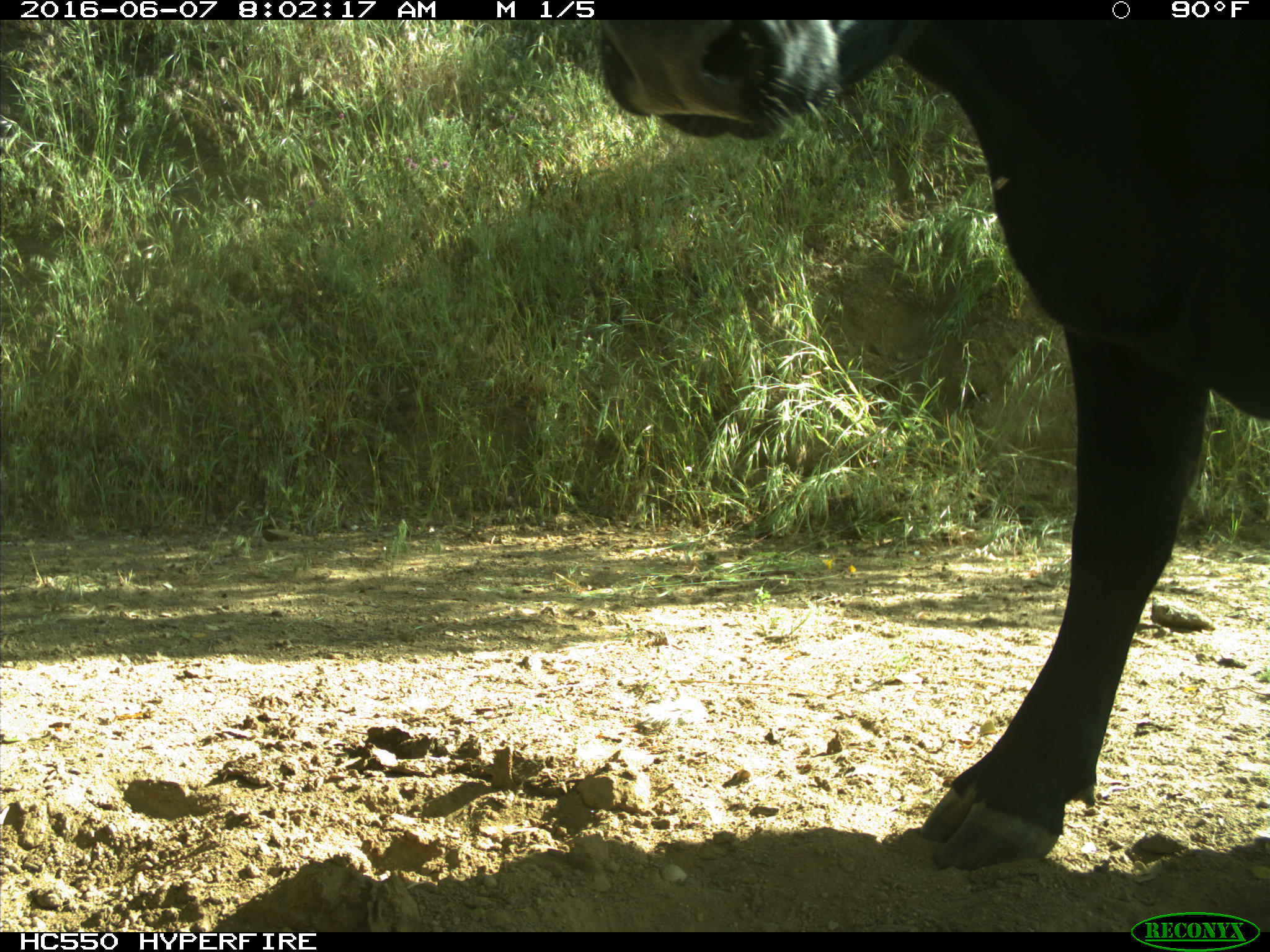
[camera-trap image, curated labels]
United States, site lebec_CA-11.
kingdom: Animalia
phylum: Chordata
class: Mammalia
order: Artiodactyla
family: Bovidae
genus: Bos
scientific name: Bos taurus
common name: domestic cow